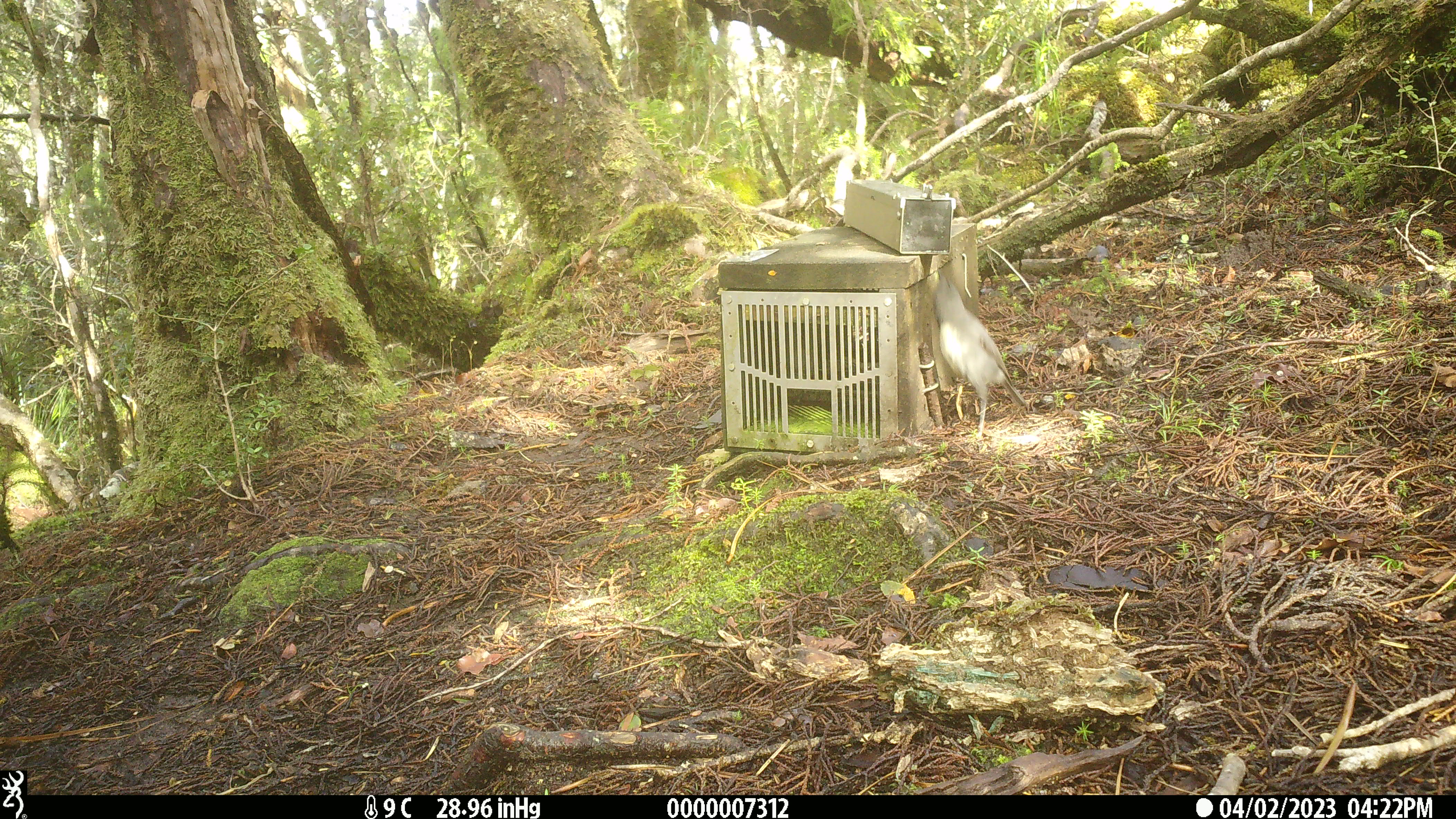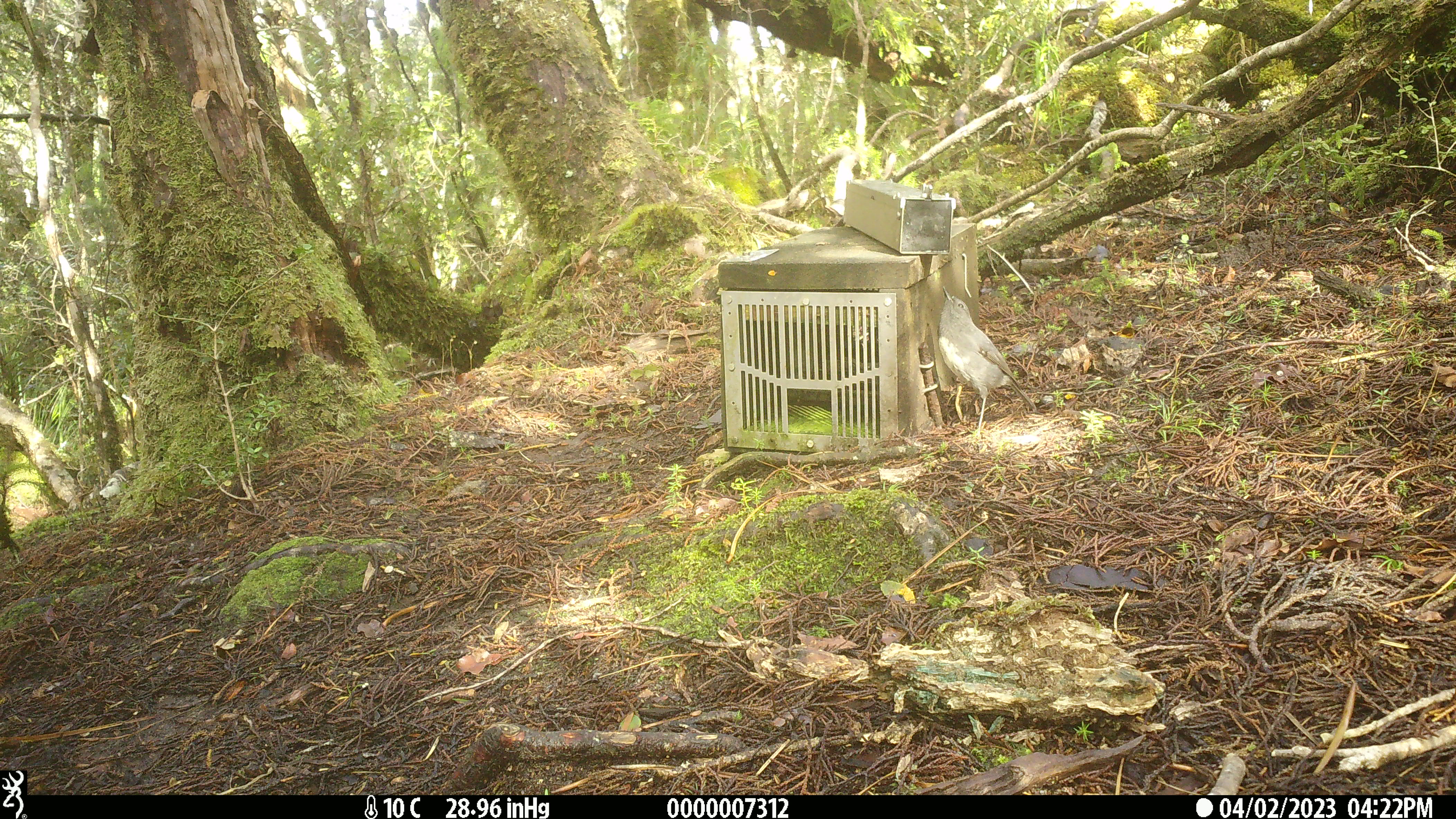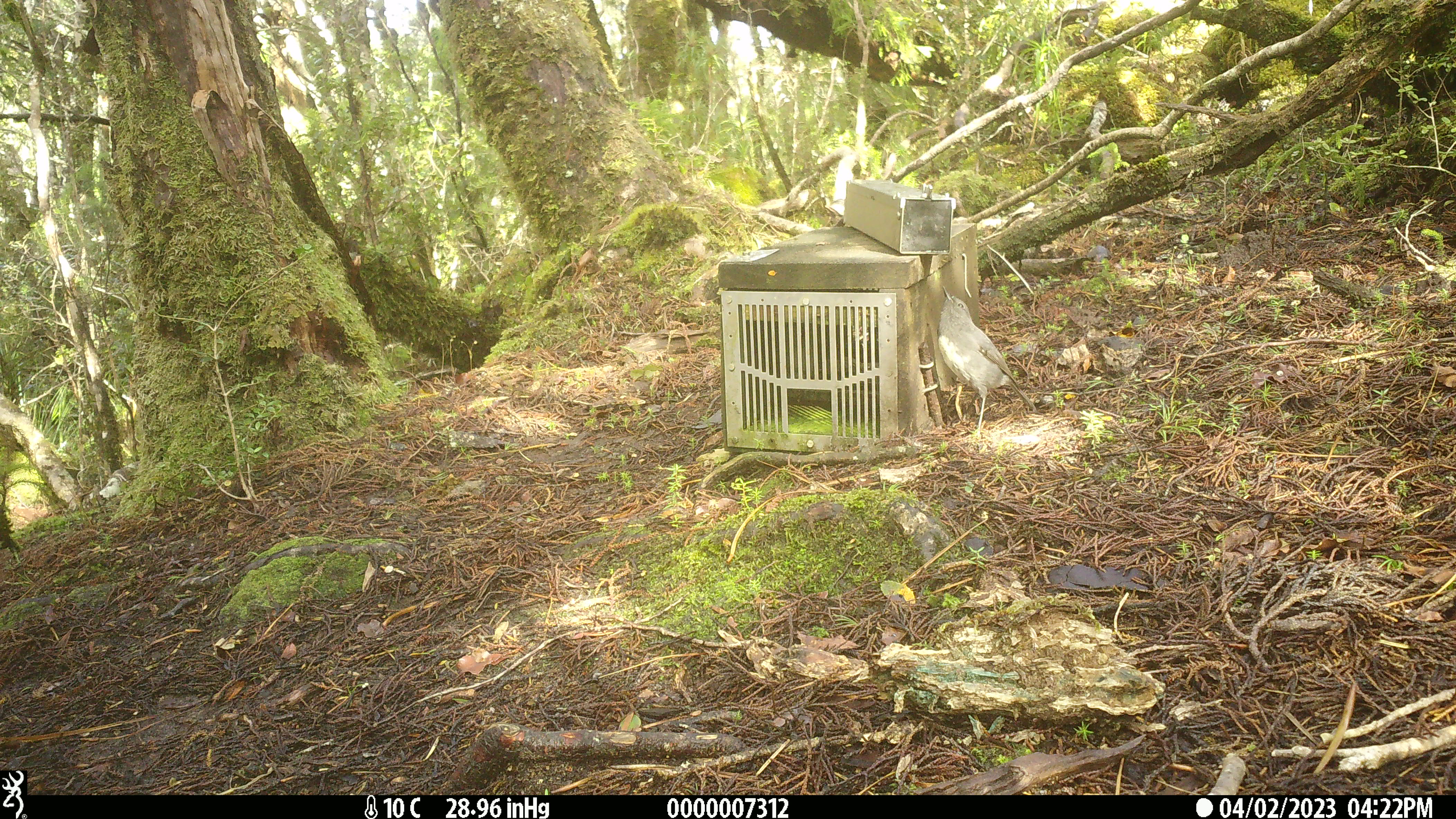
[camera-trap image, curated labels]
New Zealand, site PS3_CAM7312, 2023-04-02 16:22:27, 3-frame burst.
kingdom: Animalia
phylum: Chordata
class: Aves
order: Passeriformes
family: Petroicidae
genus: Petroica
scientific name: Petroica australis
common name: new zealand robin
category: robin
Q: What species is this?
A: Robin (new zealand robin) (Petroica australis).